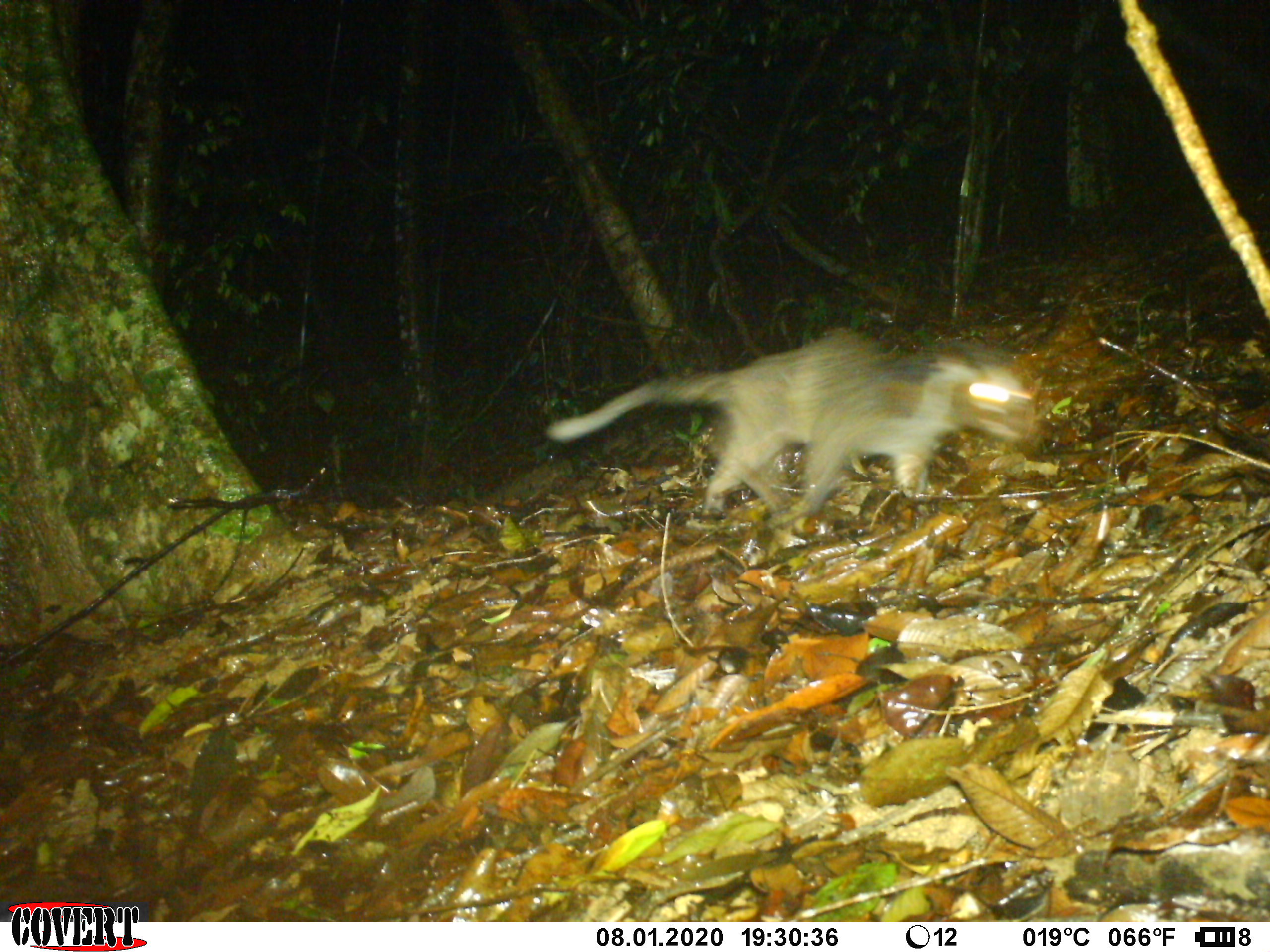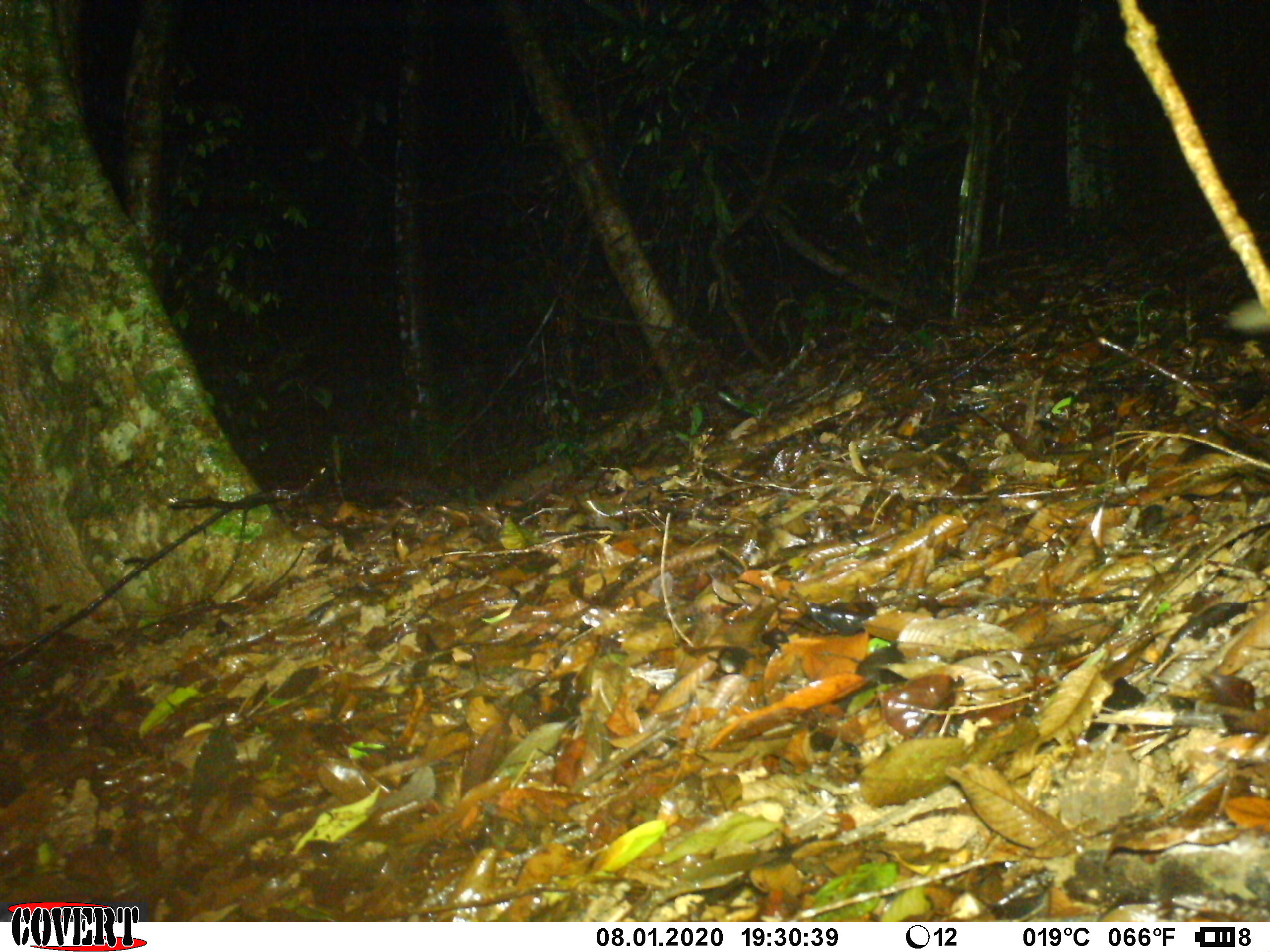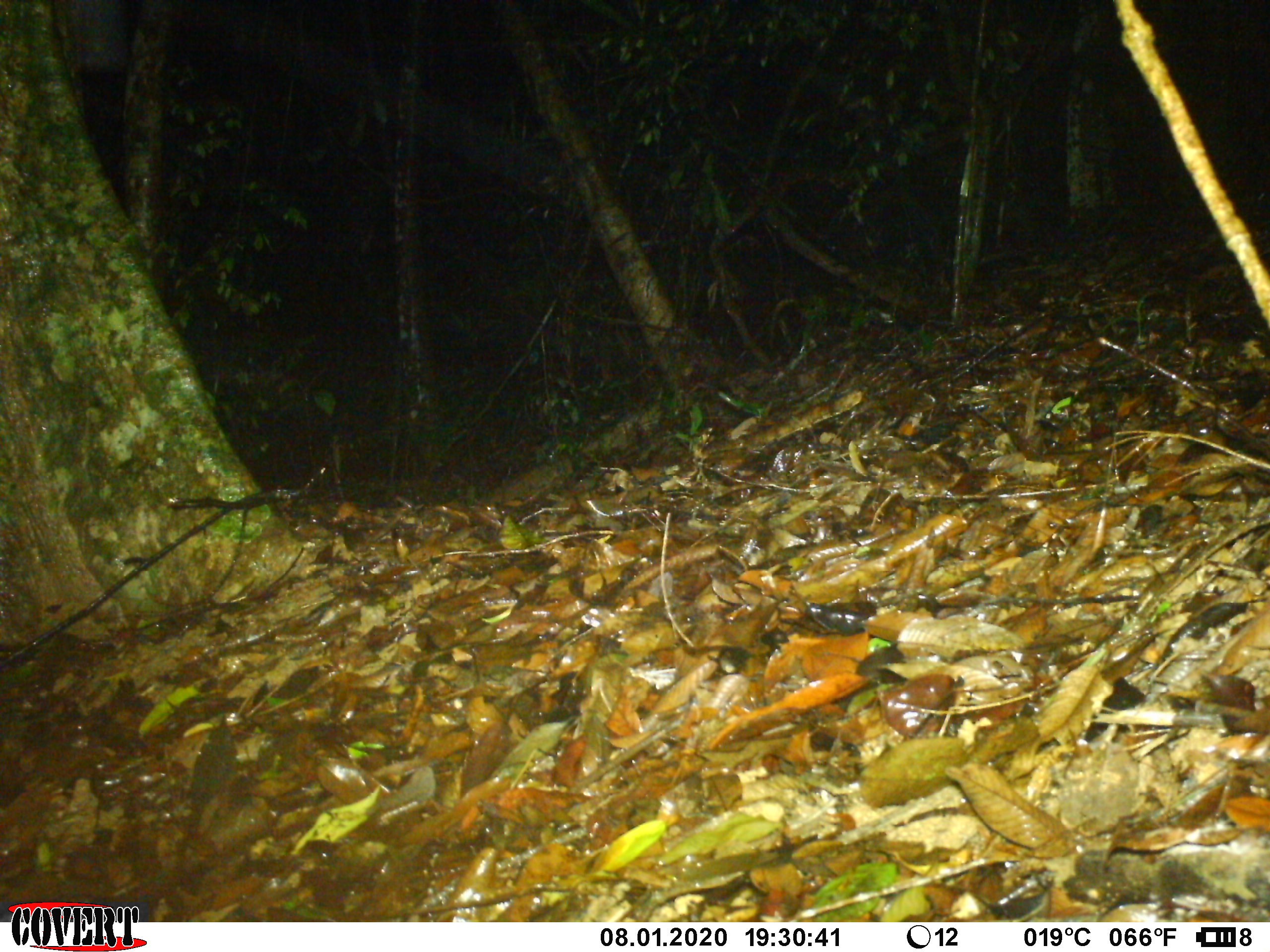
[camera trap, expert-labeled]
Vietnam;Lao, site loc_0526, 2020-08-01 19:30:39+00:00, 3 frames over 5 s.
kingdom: Animalia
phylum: Chordata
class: Mammalia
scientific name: Mammalia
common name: mammal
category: unidentified small mammal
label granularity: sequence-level